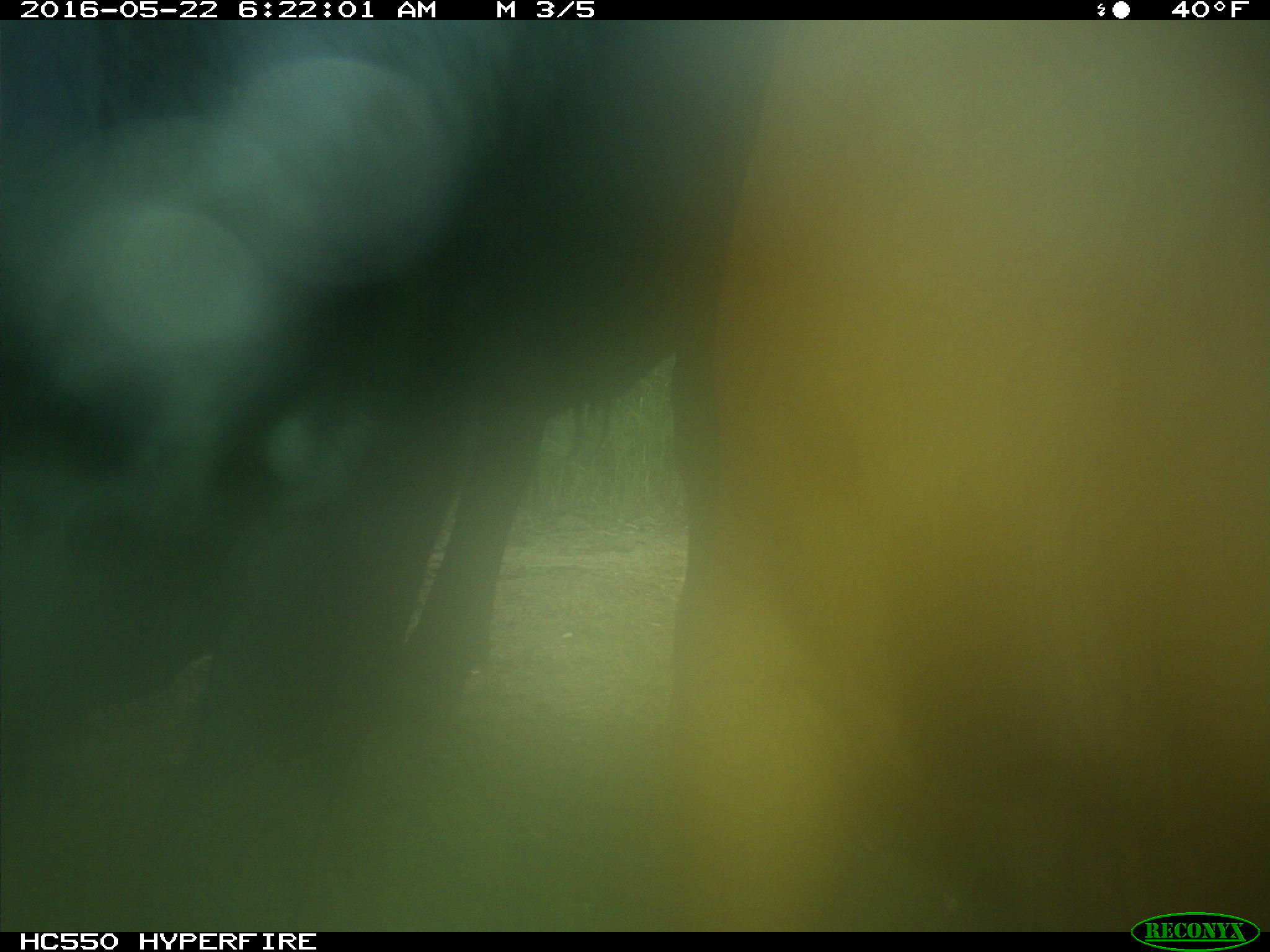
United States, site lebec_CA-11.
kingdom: Animalia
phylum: Chordata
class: Mammalia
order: Artiodactyla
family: Bovidae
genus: Bos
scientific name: Bos taurus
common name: domestic cow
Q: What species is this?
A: Bos taurus (domestic cow).